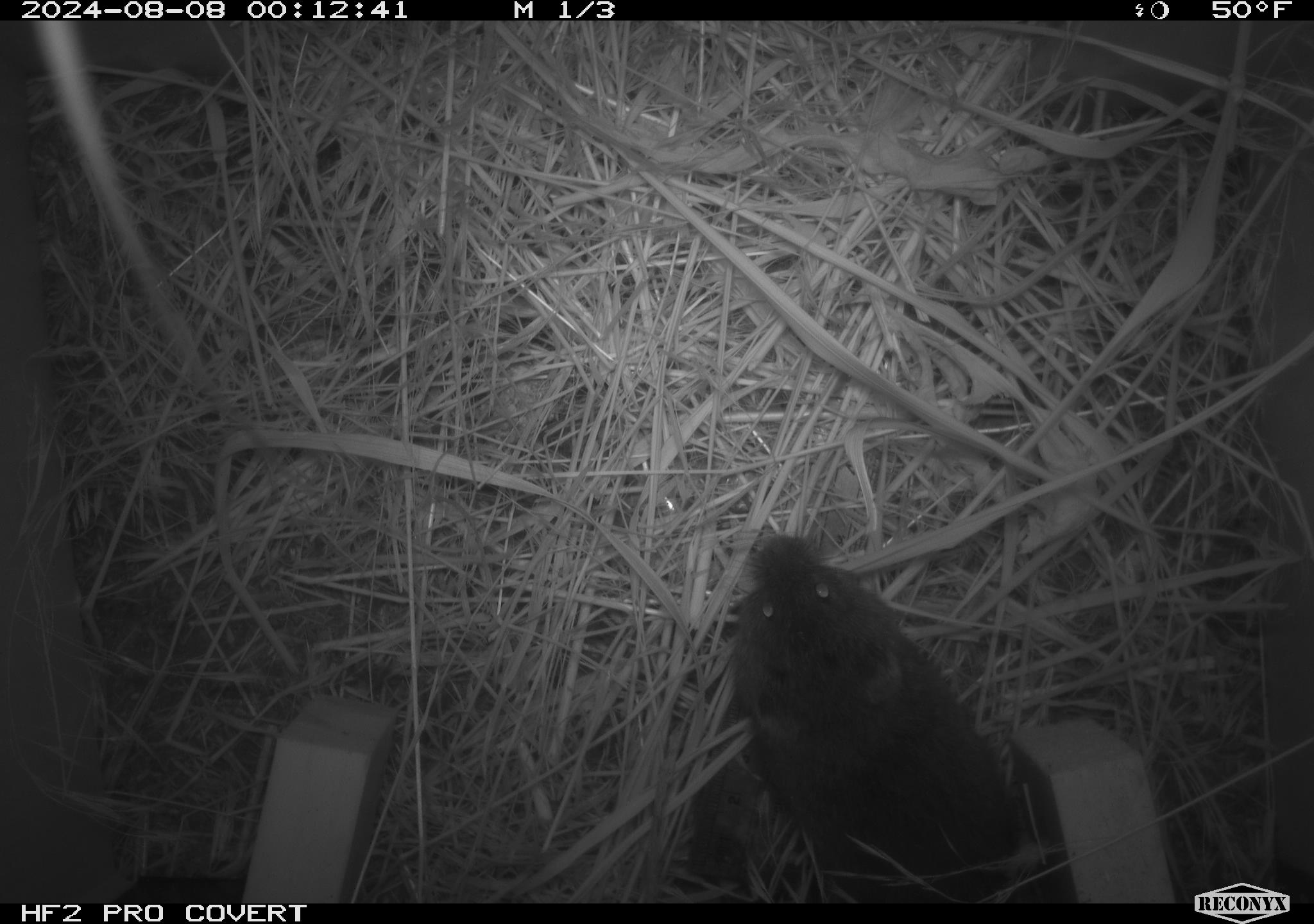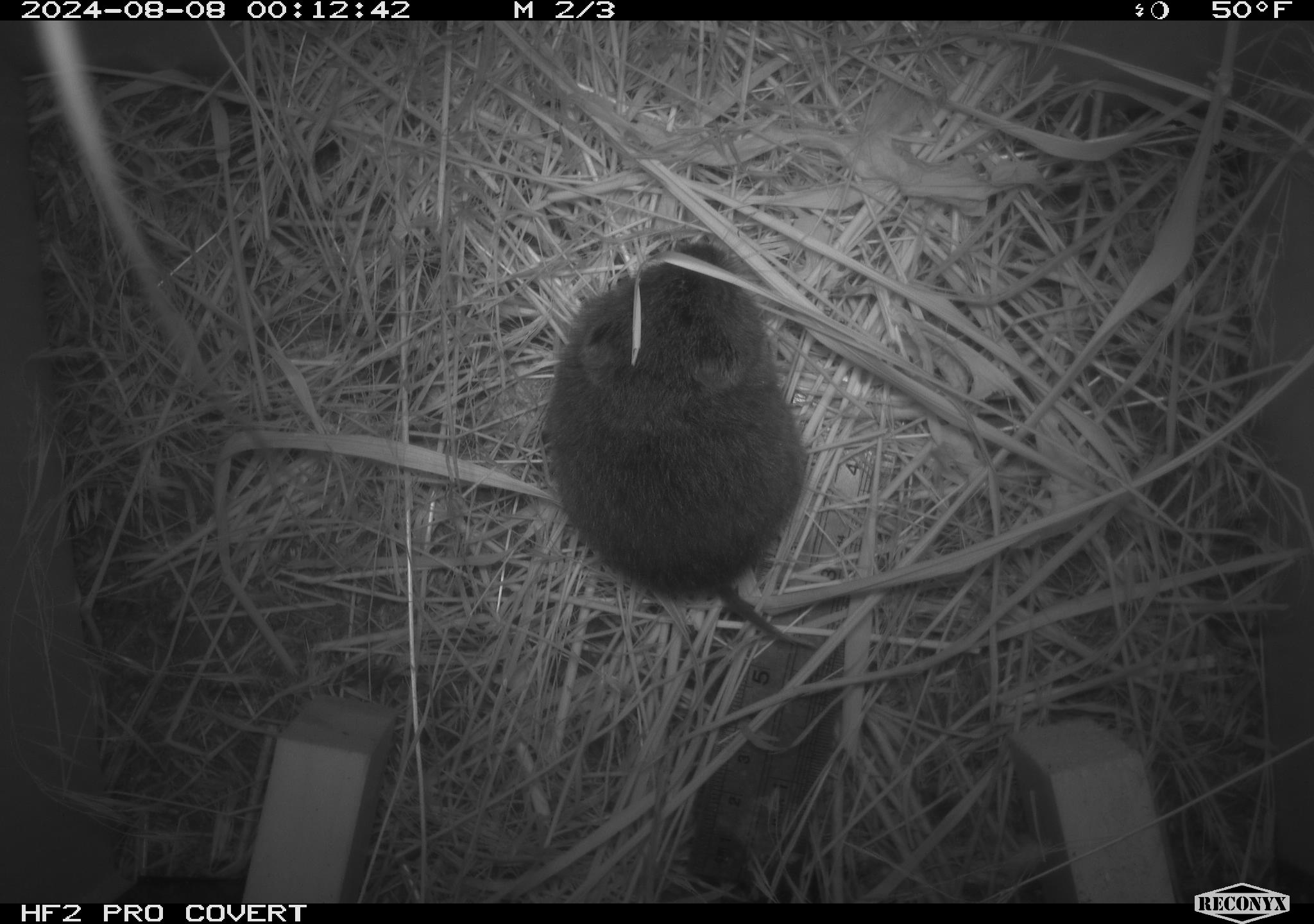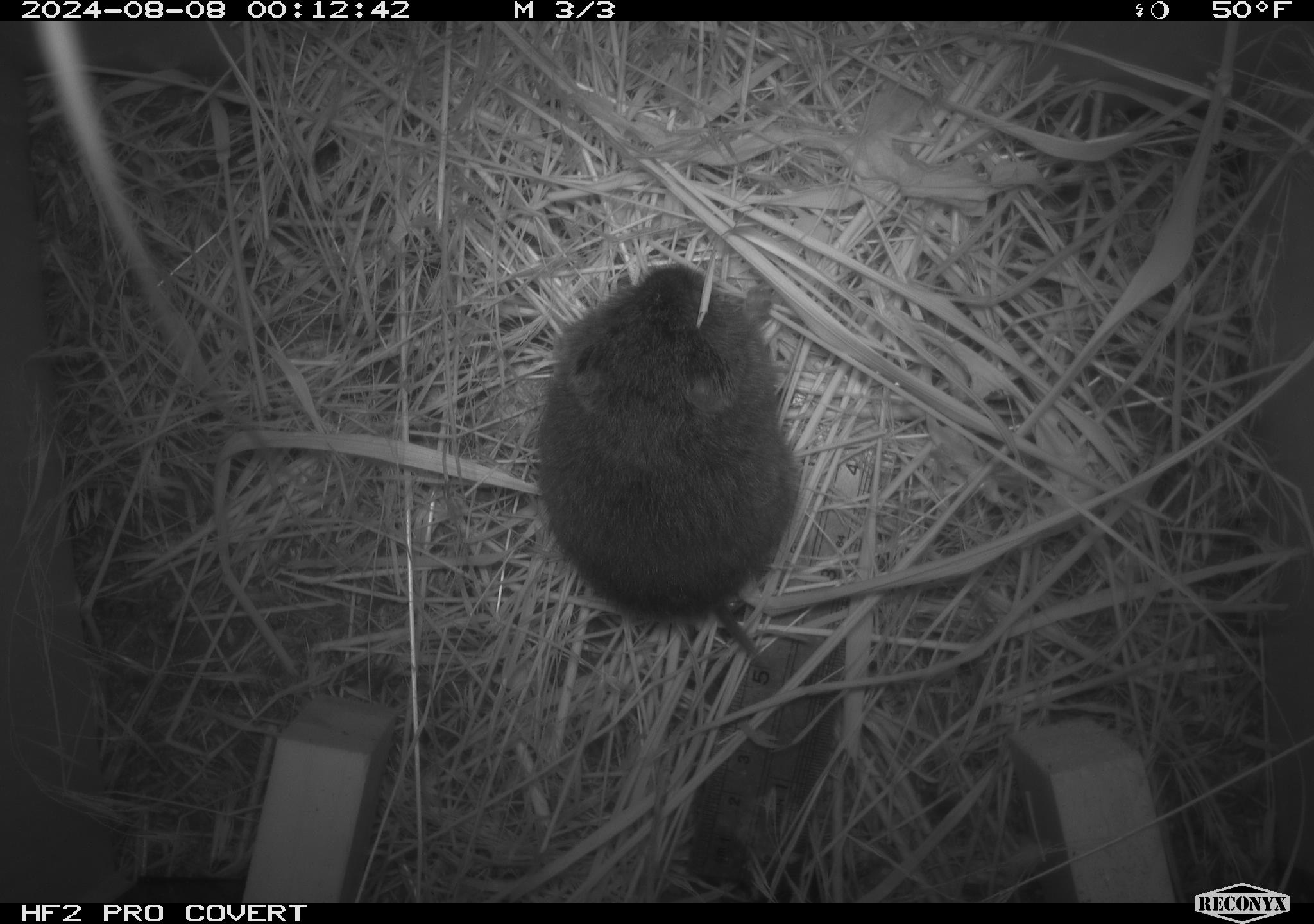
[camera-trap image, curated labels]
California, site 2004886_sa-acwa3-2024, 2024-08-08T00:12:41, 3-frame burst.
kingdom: Animalia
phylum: Chordata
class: Mammalia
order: Rodentia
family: Cricetidae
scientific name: Arvicolinae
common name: voles, lemmings, and muskrats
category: arvicolinae subfamily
Arvicolinae subfamily (voles, lemmings, and muskrats) (Arvicolinae).